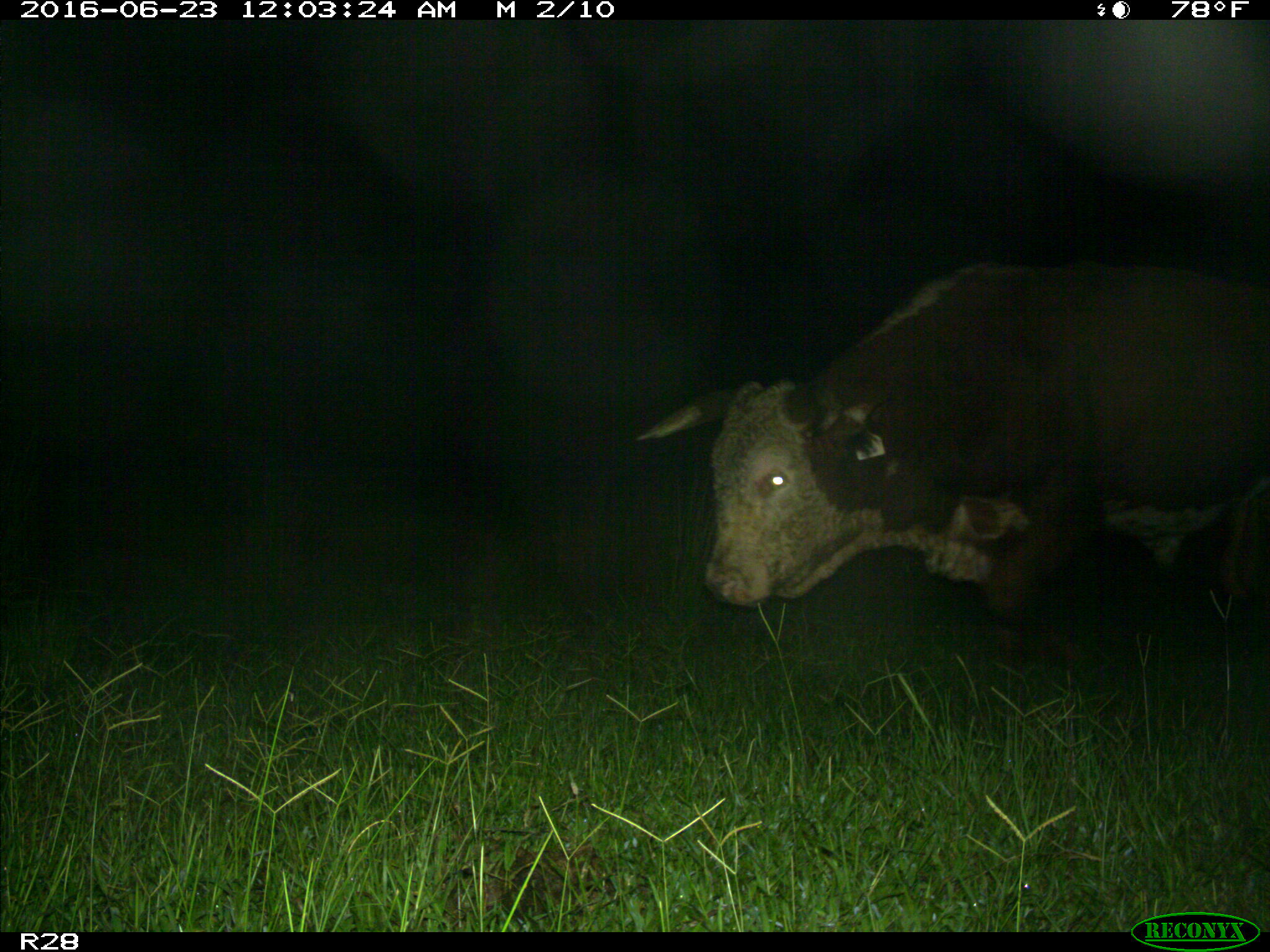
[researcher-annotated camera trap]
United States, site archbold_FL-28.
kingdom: Animalia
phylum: Chordata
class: Mammalia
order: Artiodactyla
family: Bovidae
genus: Bos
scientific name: Bos taurus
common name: domestic cow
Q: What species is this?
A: Bos taurus (domestic cow).